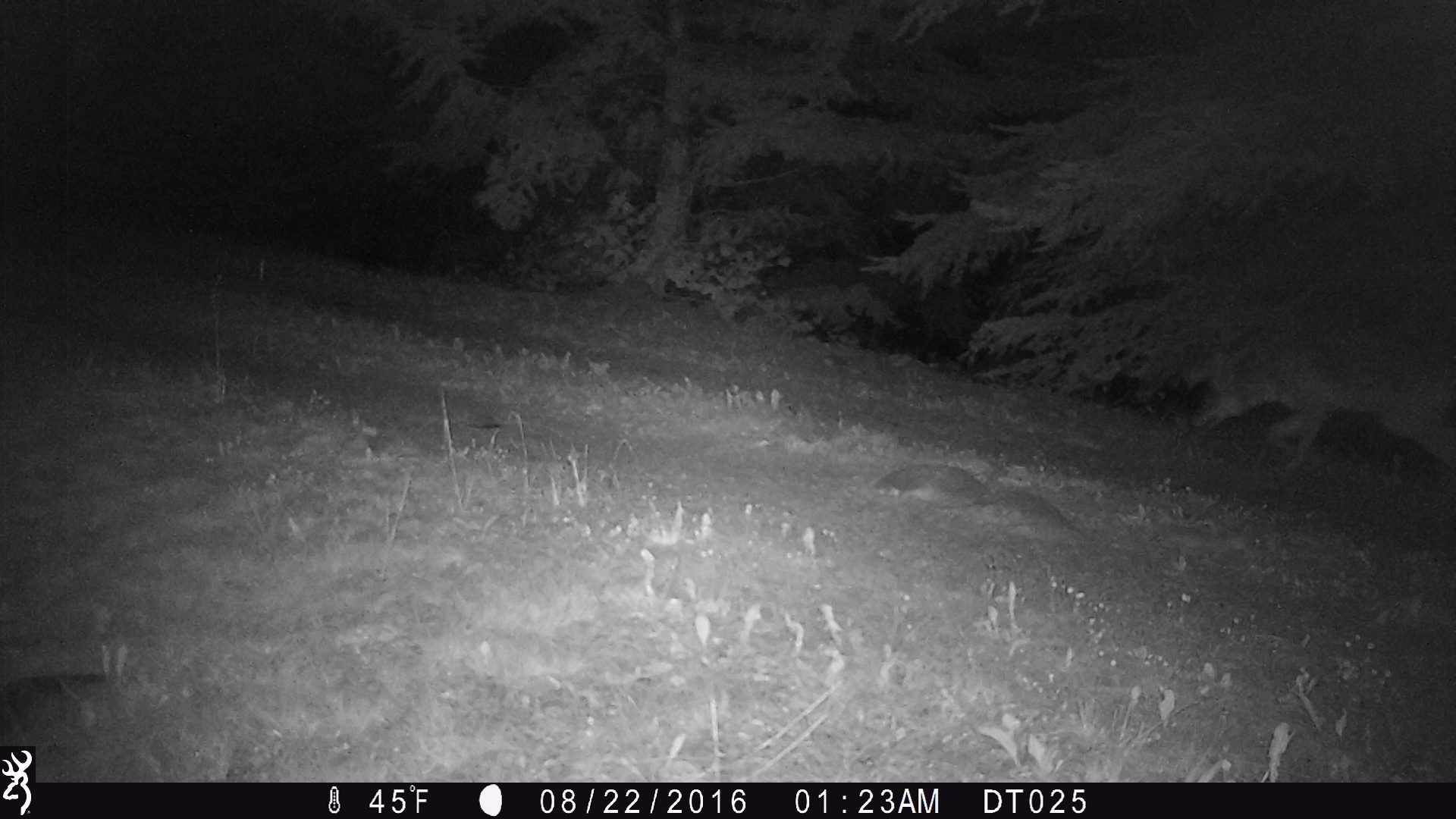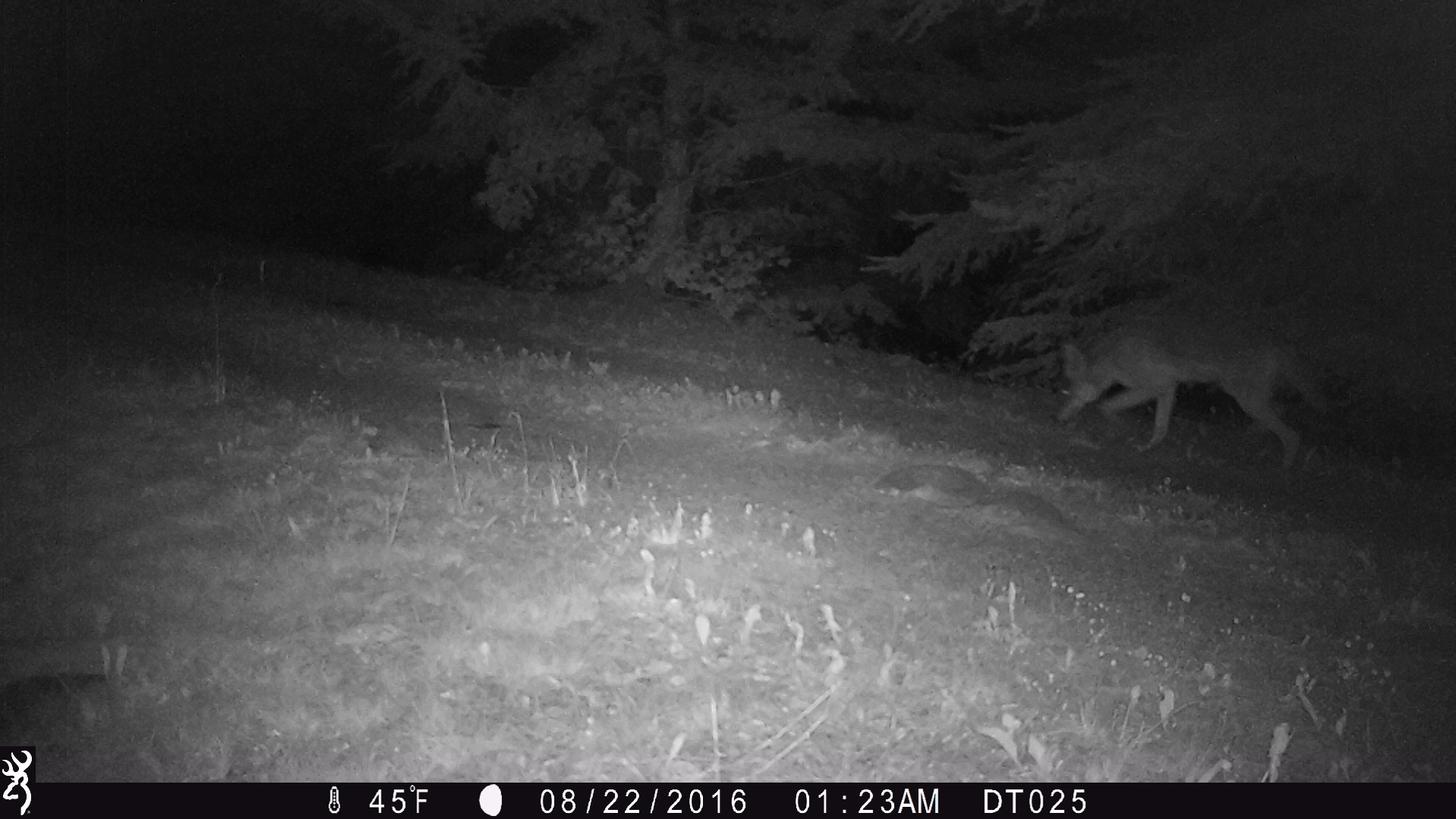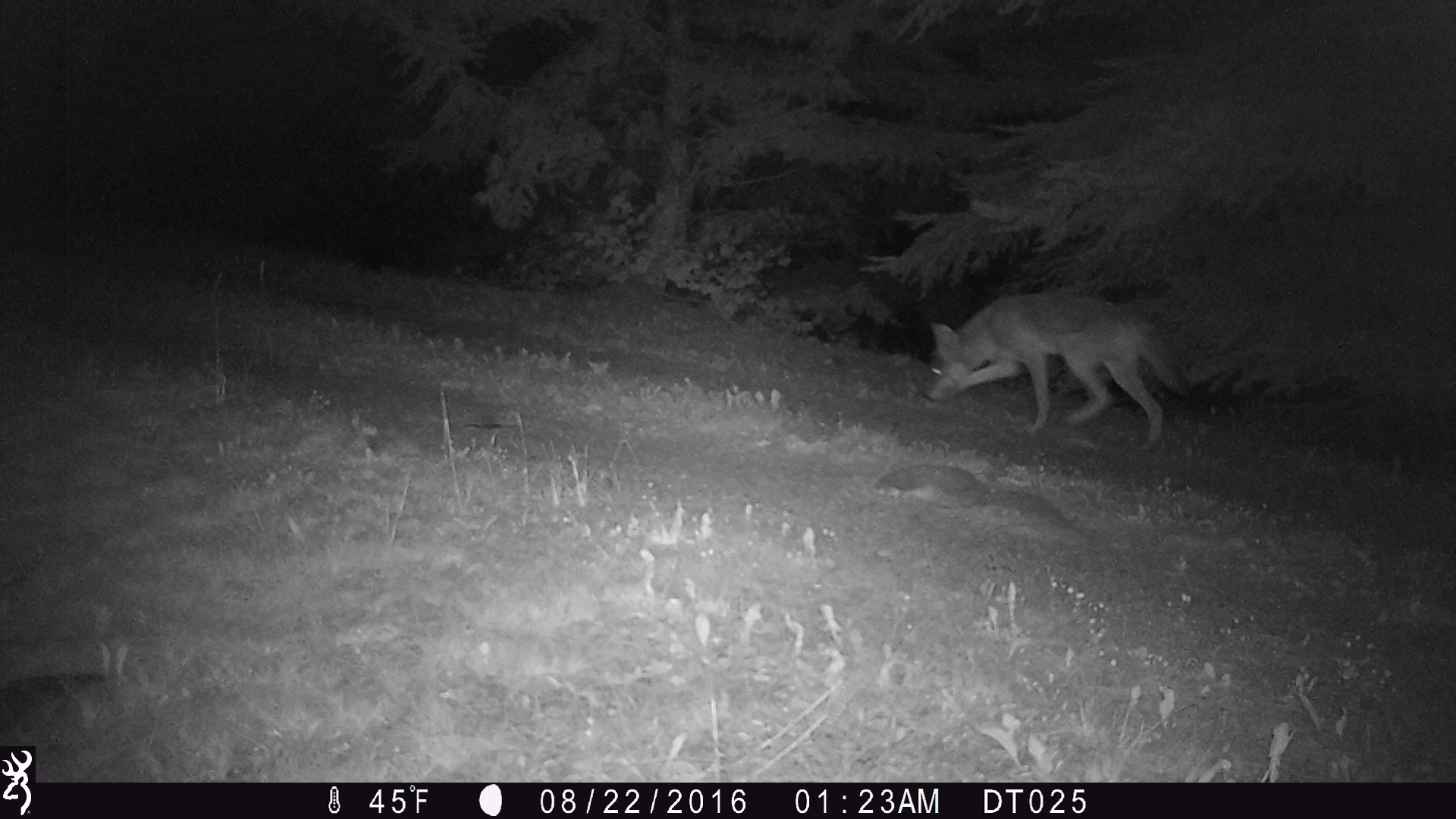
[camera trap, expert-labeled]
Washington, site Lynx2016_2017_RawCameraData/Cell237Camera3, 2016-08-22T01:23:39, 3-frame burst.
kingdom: Animalia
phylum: Chordata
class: Mammalia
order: Carnivora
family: Canidae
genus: Canis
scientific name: Canis latrans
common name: coyote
Canis latrans (coyote). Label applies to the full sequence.